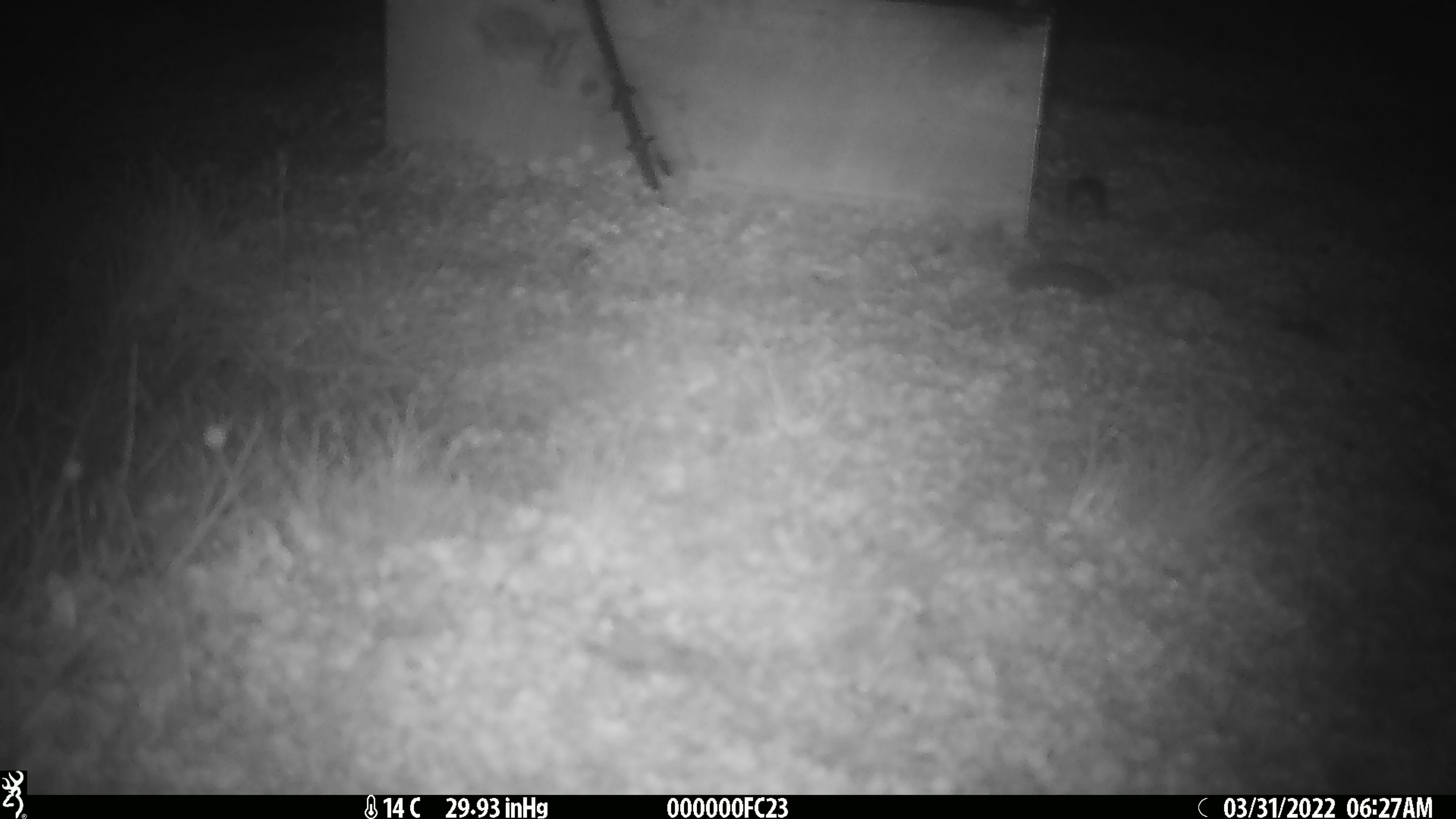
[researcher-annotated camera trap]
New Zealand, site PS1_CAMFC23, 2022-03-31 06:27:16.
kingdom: Animalia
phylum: Chordata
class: Mammalia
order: Rodentia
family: Muridae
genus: Mus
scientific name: Mus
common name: mouse